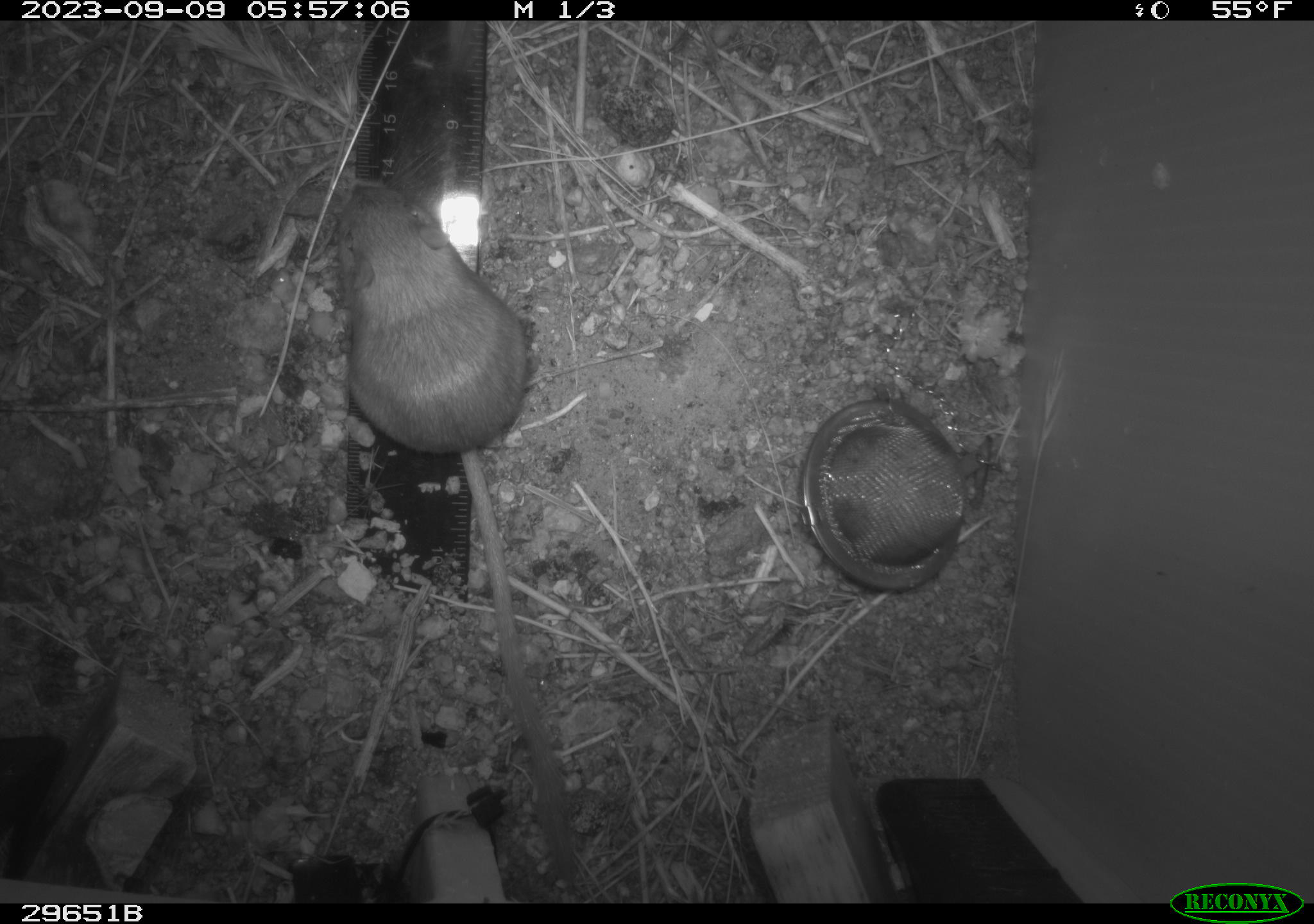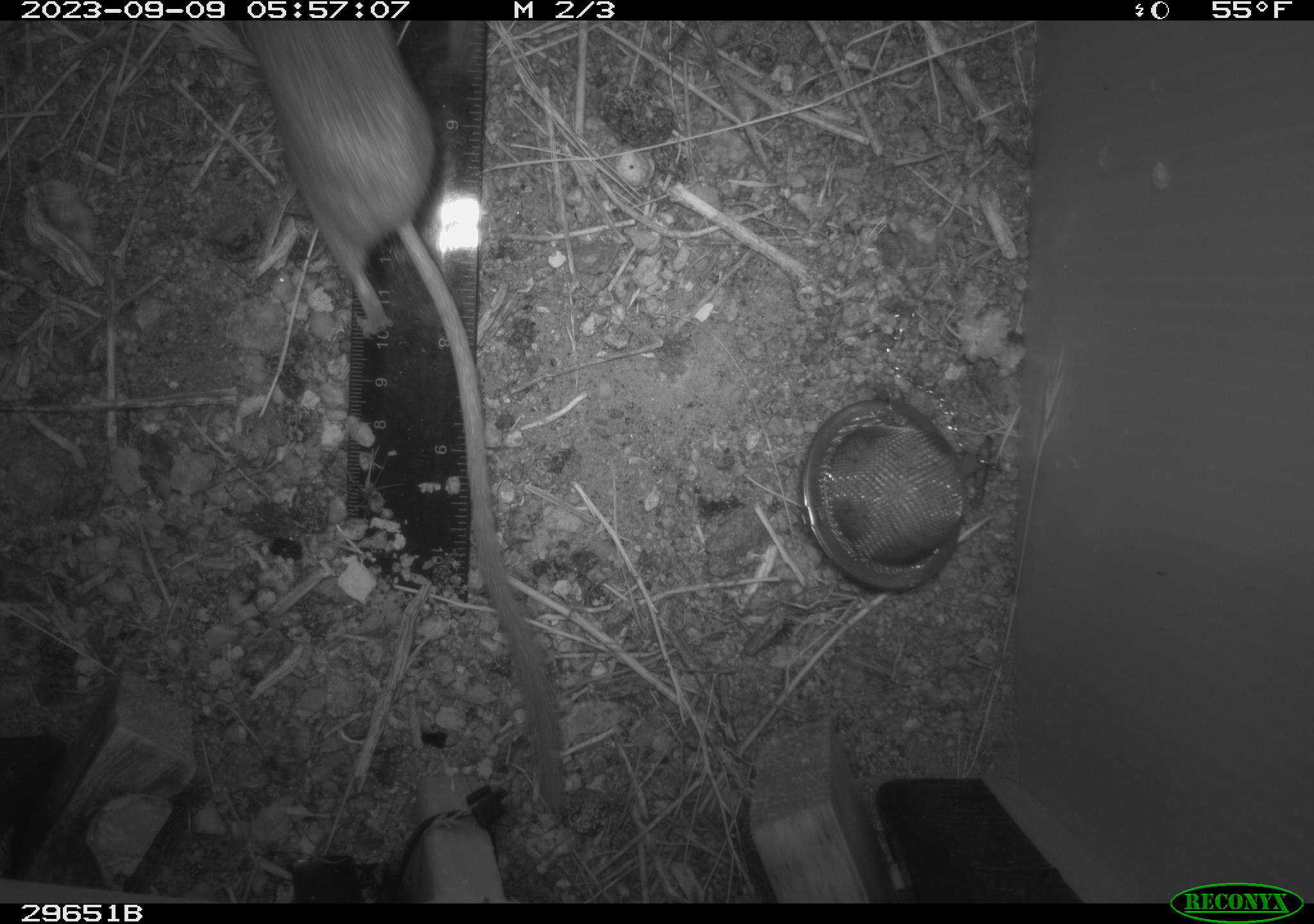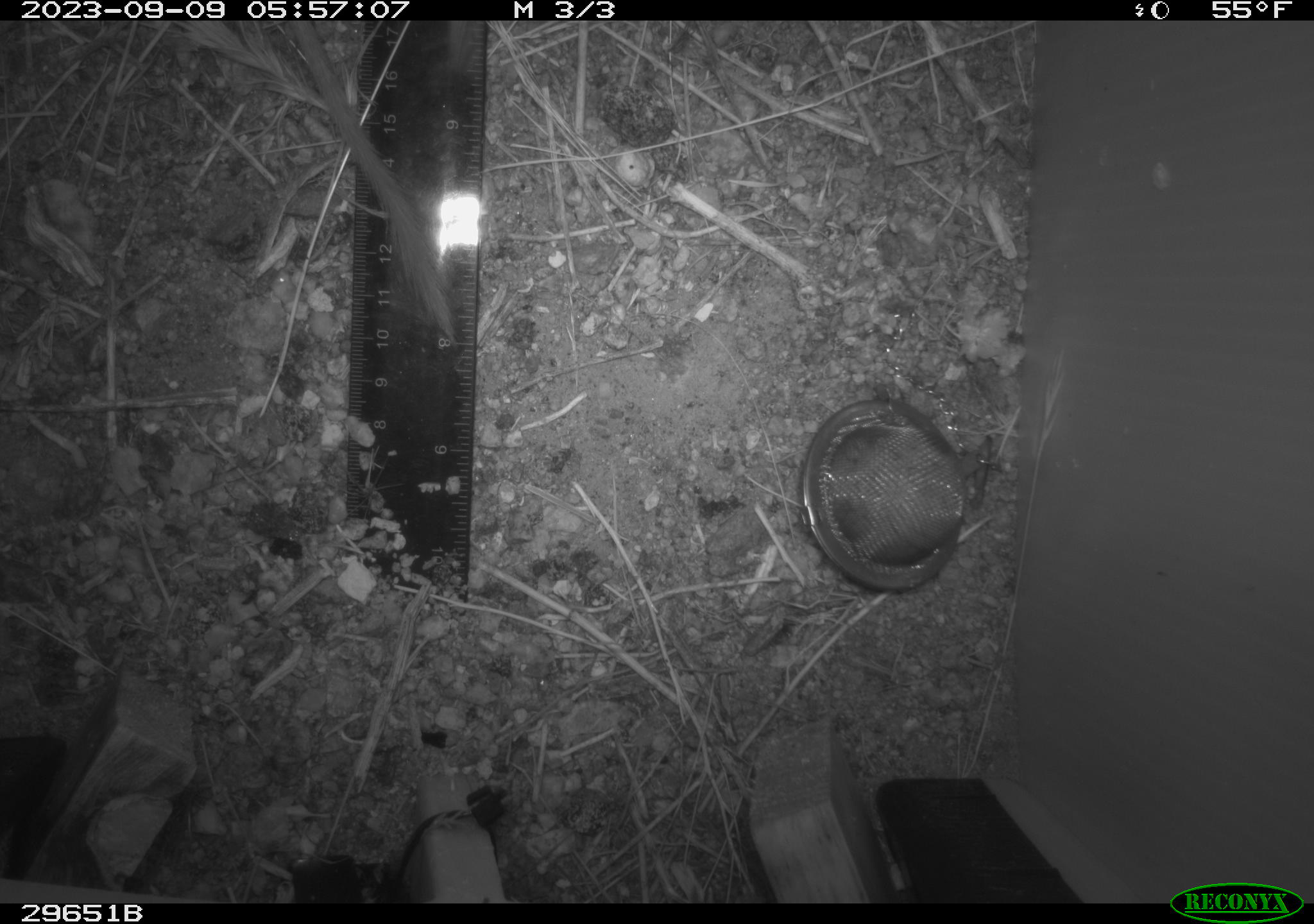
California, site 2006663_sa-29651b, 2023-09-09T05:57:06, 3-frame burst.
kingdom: Animalia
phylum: Chordata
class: Mammalia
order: Rodentia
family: Heteromyidae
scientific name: Heteromyidae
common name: kangaroo rats and pocket mice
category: heteromyidae family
Heteromyidae family (kangaroo rats and pocket mice) (Heteromyidae).